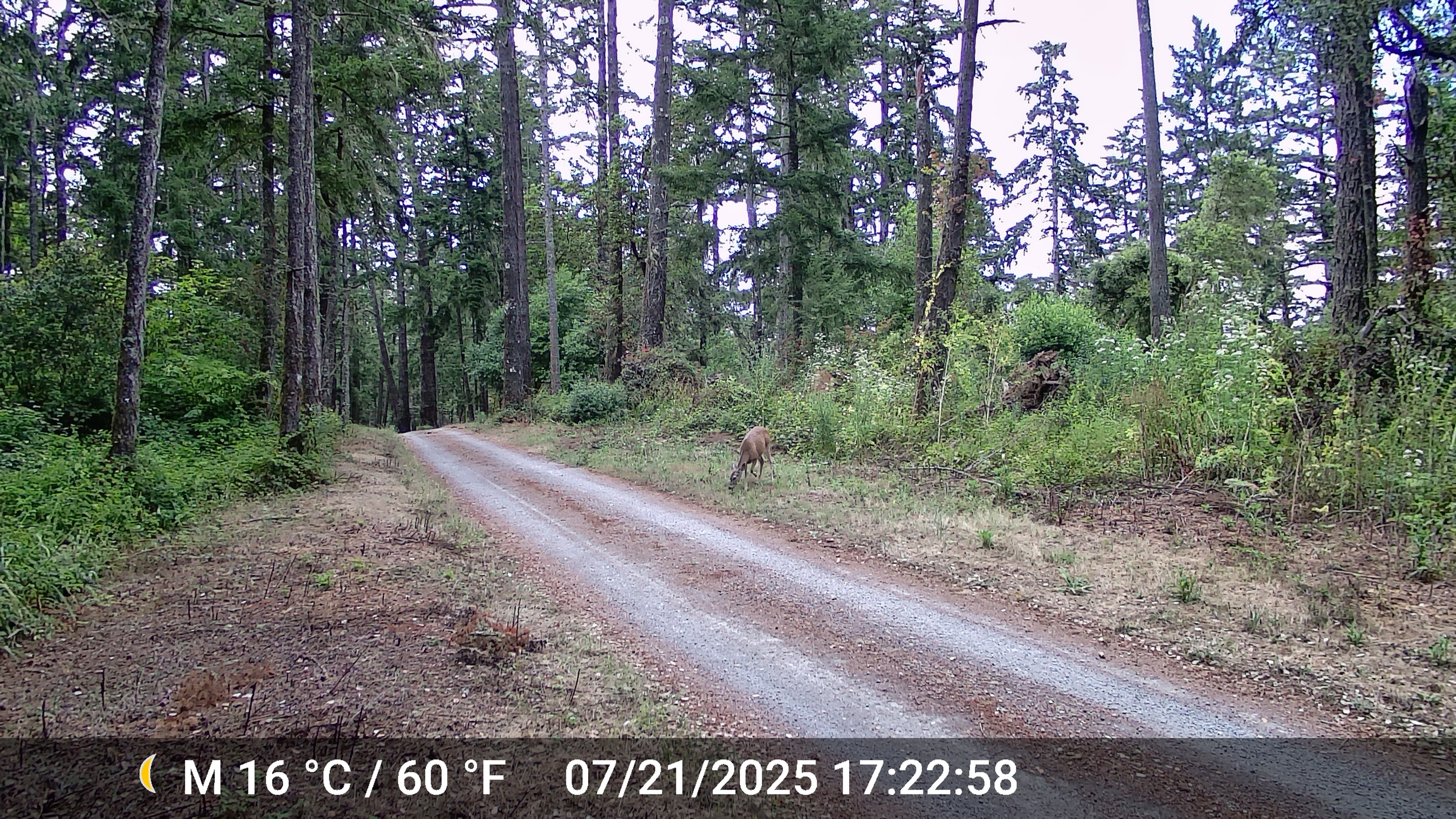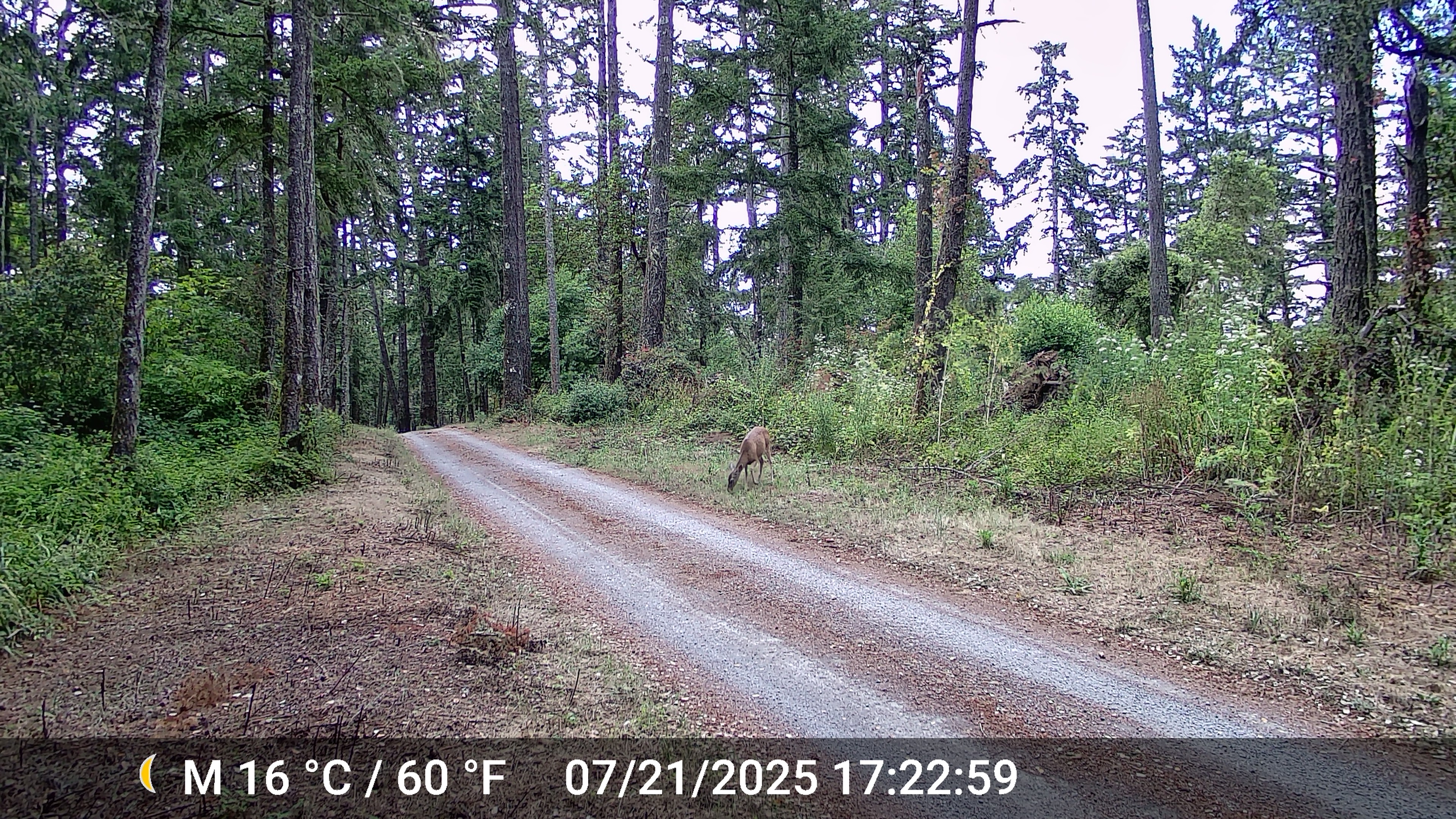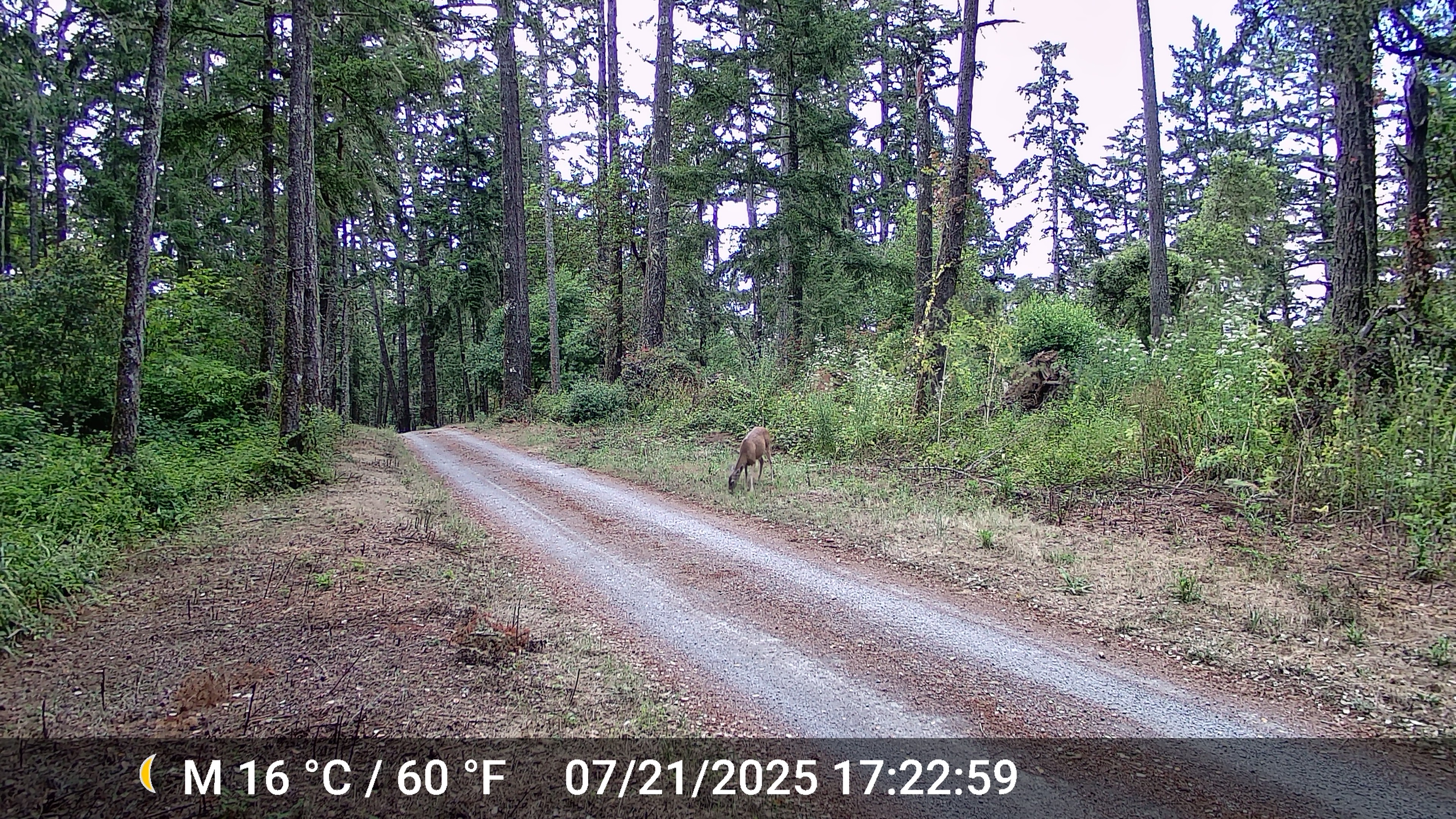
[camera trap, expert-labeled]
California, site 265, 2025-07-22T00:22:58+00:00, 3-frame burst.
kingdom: Animalia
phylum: Chordata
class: Mammalia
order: Artiodactyla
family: Cervidae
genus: Odocoileus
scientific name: Odocoileus hemionus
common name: mule deer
Mule deer (Odocoileus hemionus).